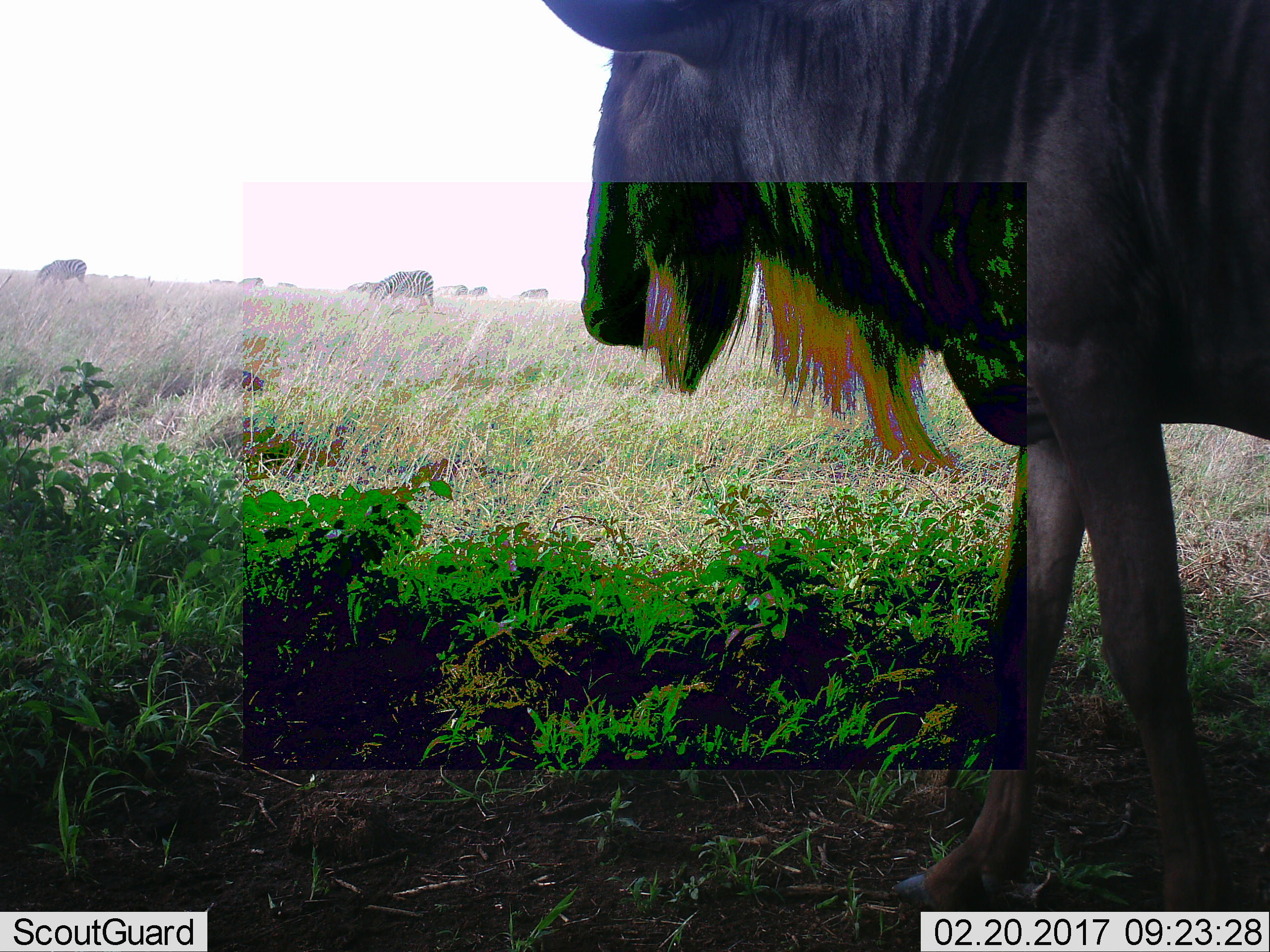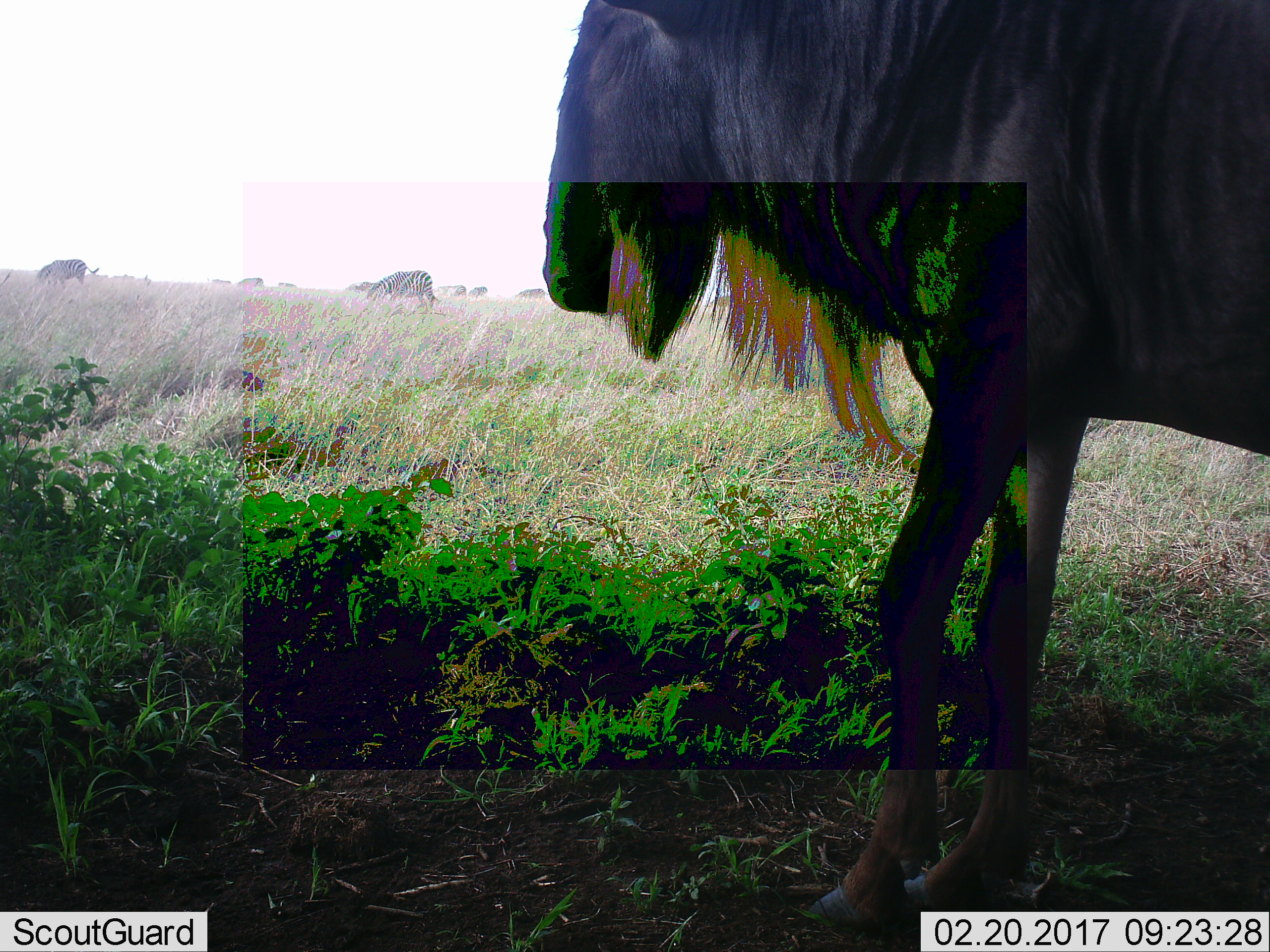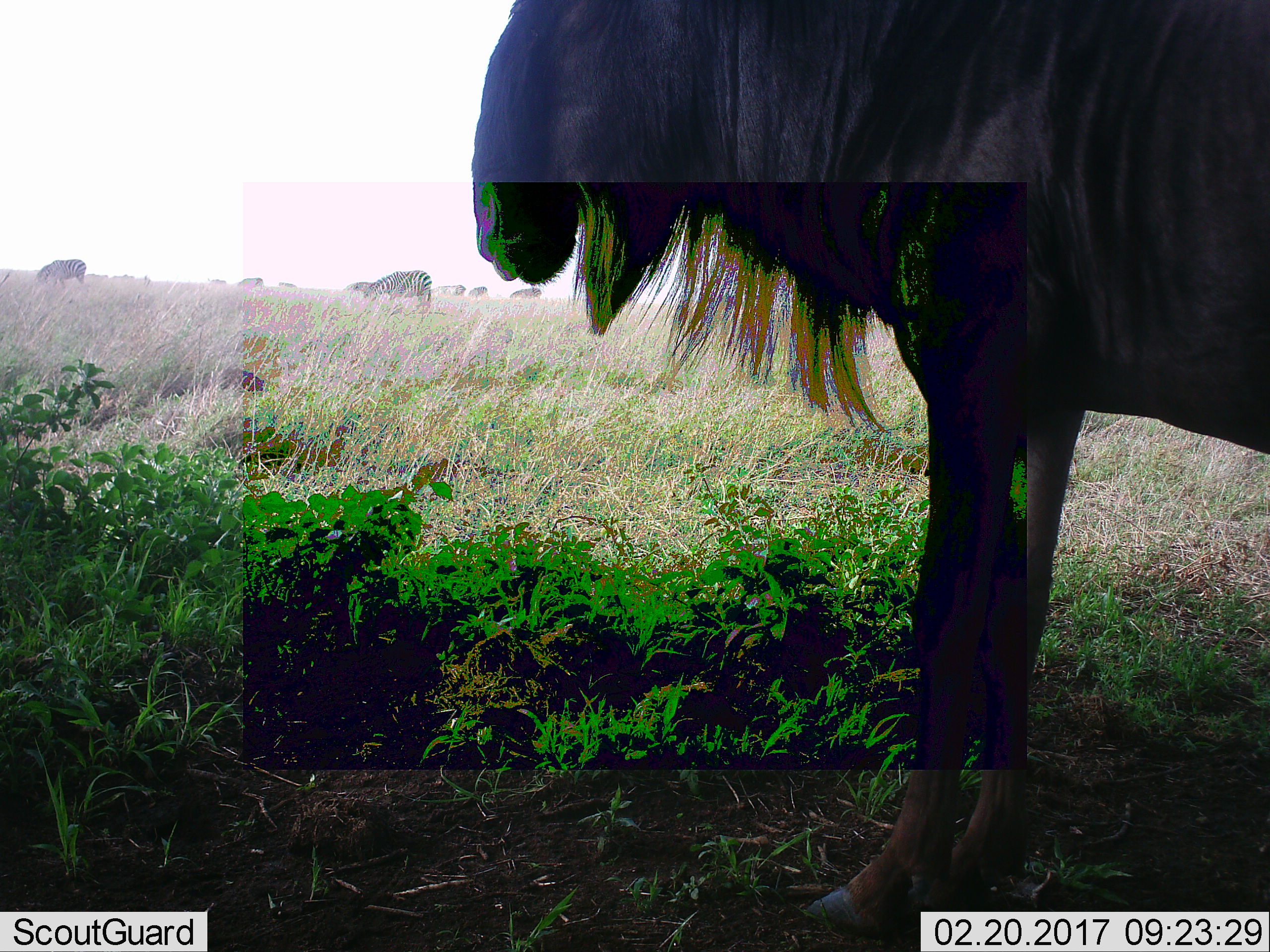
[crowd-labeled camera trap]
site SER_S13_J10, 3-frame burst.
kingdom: Animalia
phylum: Chordata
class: Mammalia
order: Artiodactyla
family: Bovidae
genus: Connochaetes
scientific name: Connochaetes taurinus taurinus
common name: blue wildebeest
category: wildebeestblue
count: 1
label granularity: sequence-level